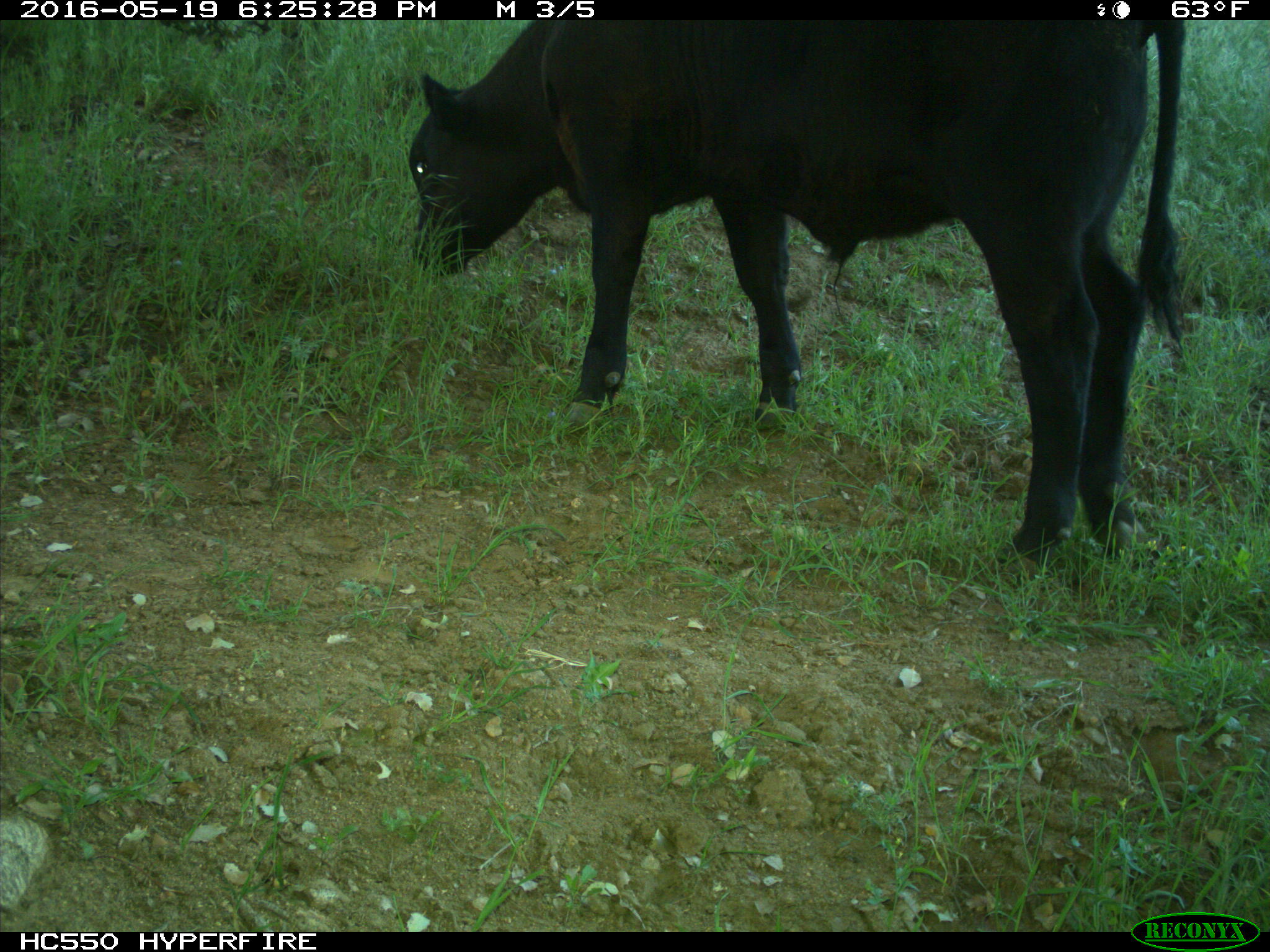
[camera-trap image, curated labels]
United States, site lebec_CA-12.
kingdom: Animalia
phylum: Chordata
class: Mammalia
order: Artiodactyla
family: Bovidae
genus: Bos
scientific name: Bos taurus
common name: domestic cow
Bos taurus (domestic cow).